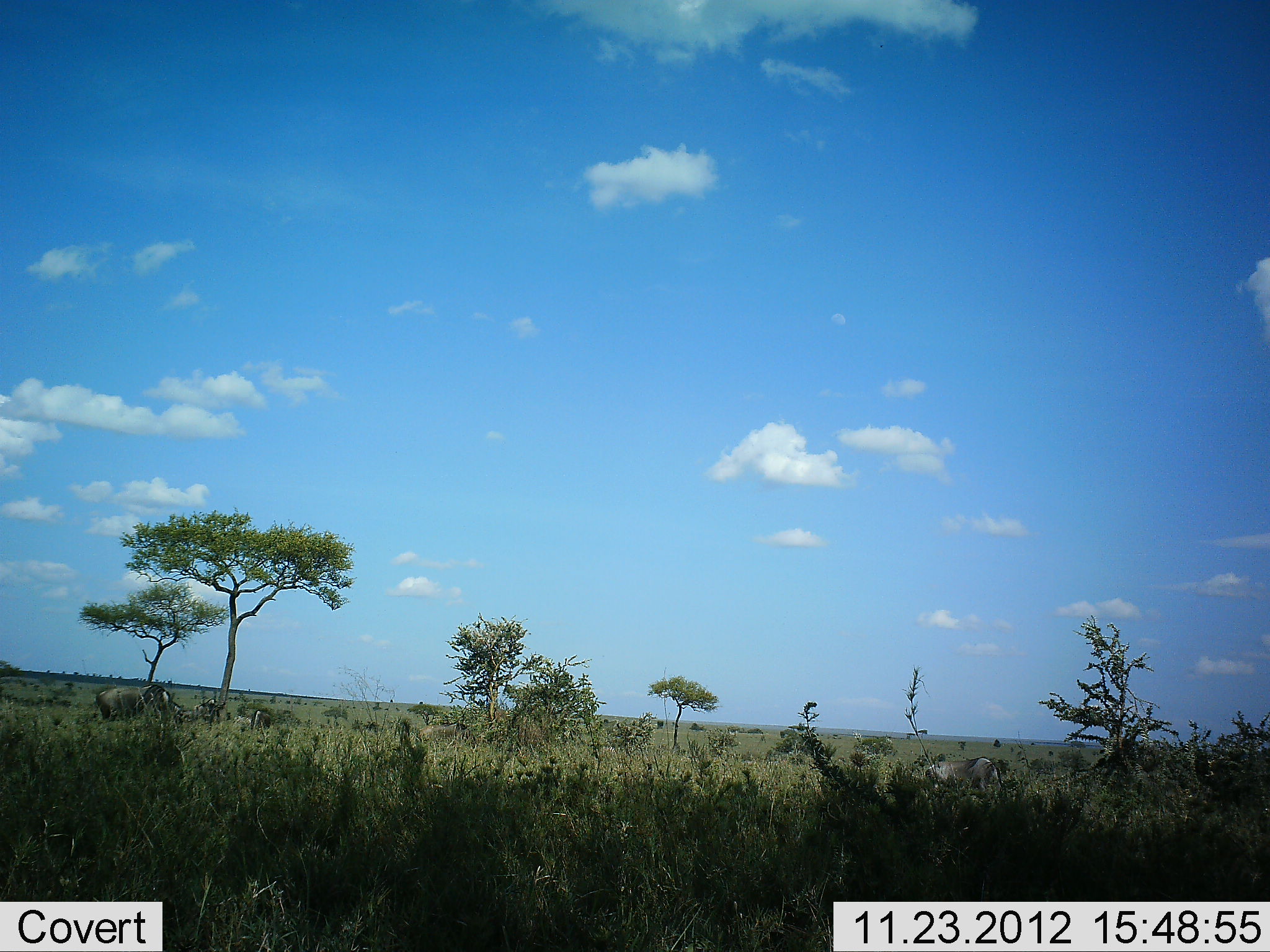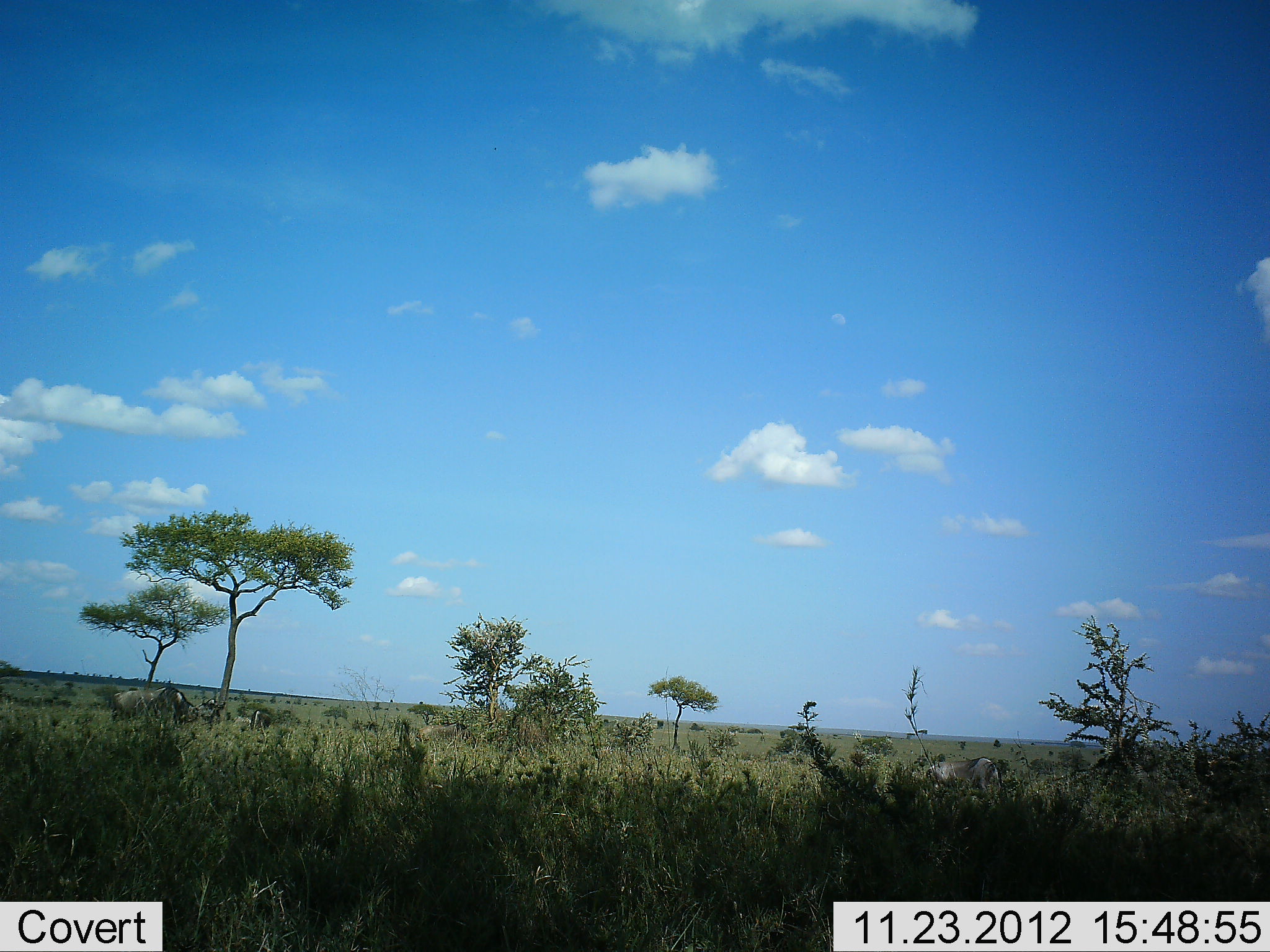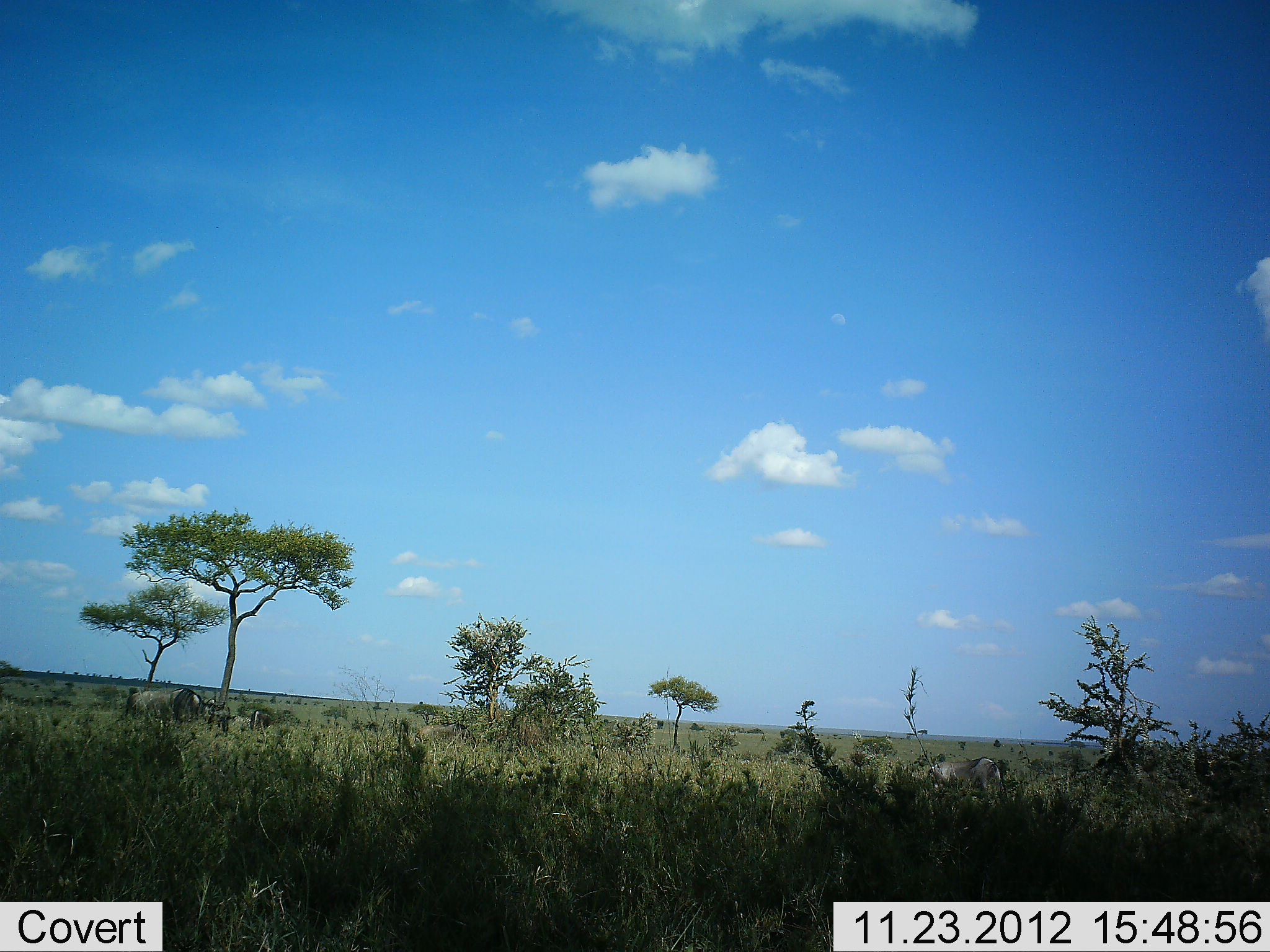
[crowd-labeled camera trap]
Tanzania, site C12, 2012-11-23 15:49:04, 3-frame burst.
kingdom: Animalia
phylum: Chordata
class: Mammalia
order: Artiodactyla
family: Bovidae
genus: Connochaetes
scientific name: Connochaetes taurinus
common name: blue wildebeest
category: wildebeest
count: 1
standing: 17%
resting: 8%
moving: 92%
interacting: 0%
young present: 8%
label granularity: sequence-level